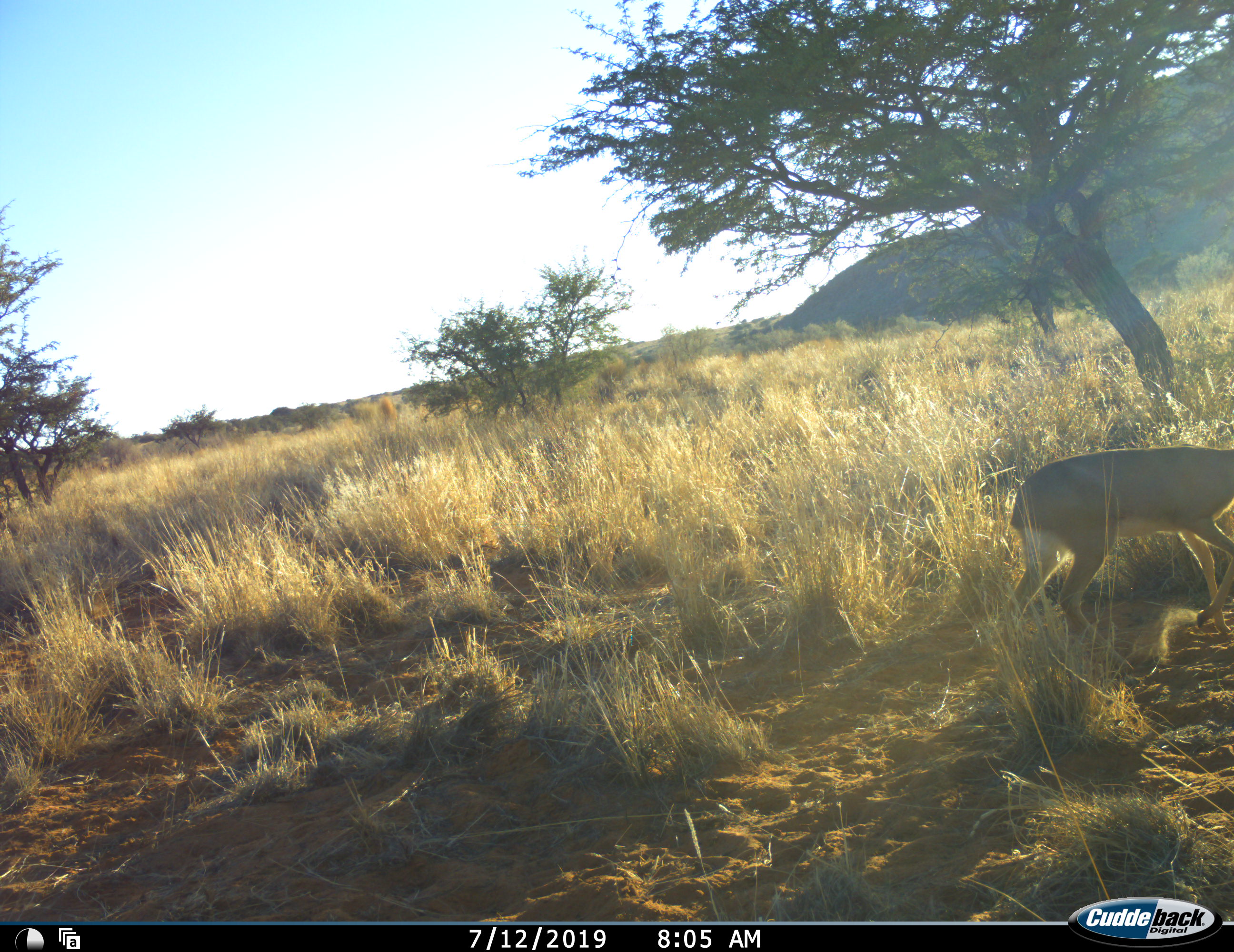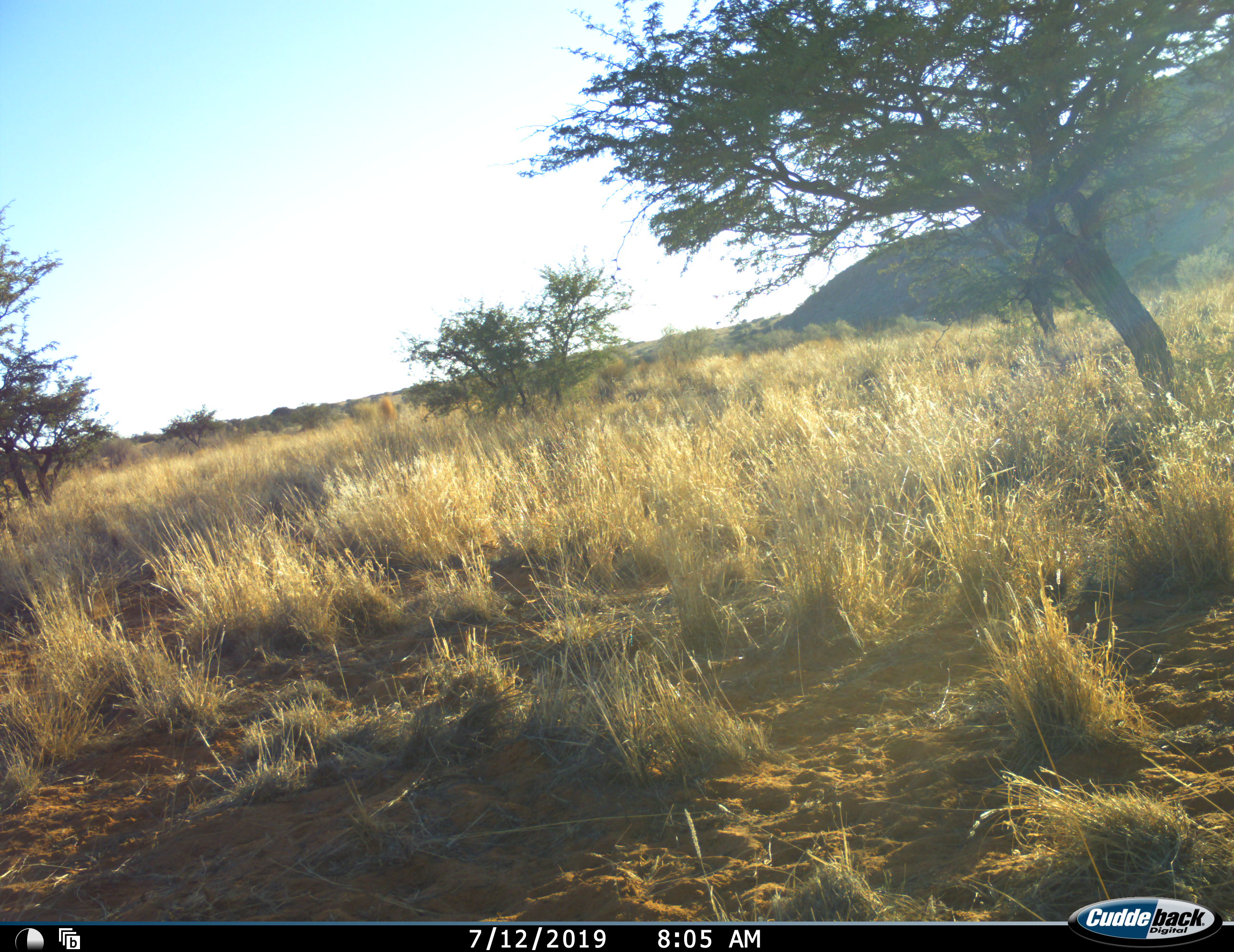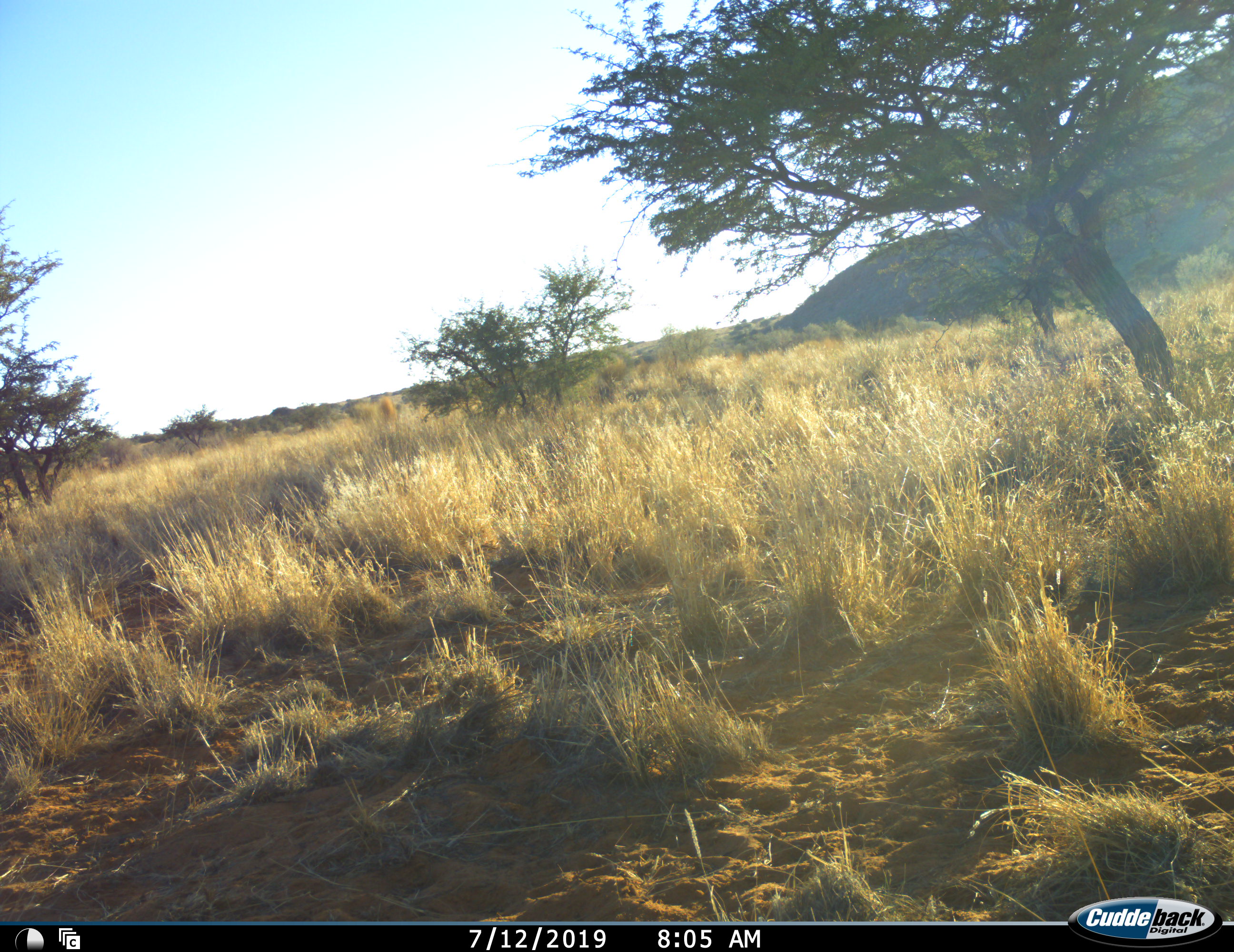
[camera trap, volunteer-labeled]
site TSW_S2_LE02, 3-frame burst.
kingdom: Animalia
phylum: Chordata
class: Mammalia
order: Artiodactyla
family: Bovidae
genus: Raphicerus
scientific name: Raphicerus campestris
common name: steenbok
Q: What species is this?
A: Steenbok (Raphicerus campestris).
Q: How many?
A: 1.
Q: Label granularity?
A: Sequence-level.